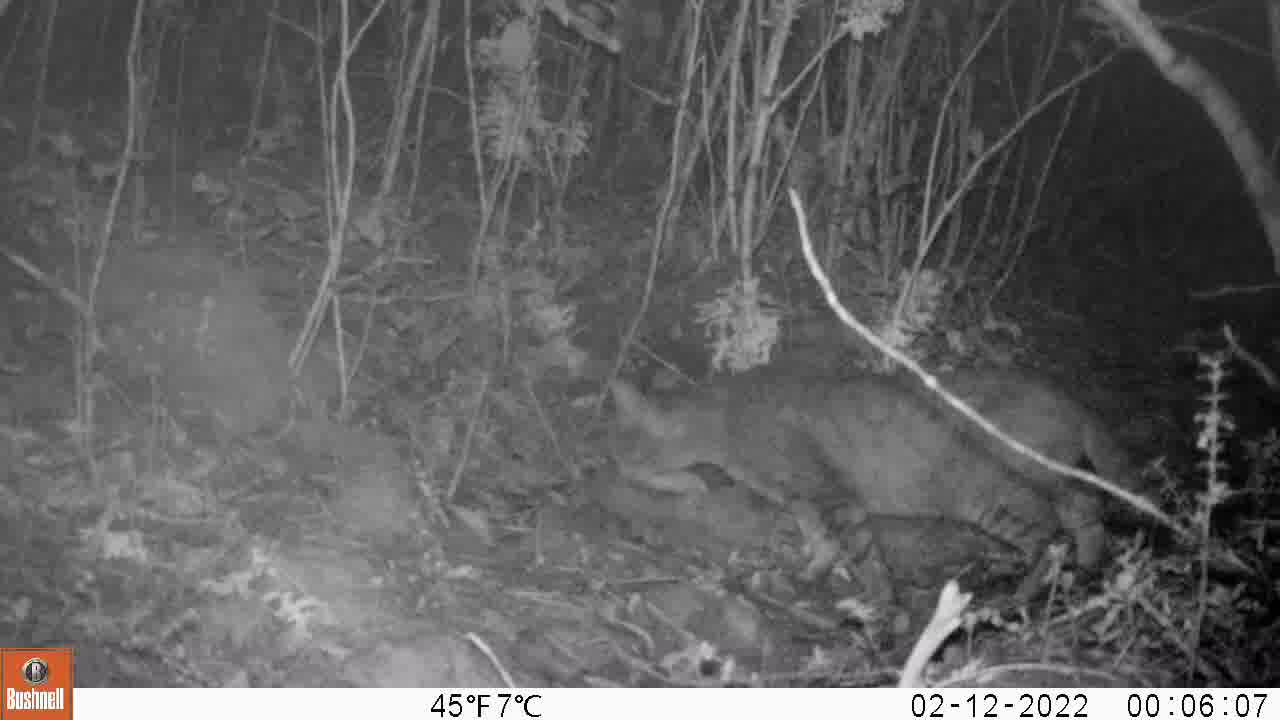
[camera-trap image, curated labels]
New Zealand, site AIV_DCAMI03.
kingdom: Animalia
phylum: Chordata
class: Mammalia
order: Carnivora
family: Felidae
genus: Felis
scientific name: Felis catus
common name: domestic cat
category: cat